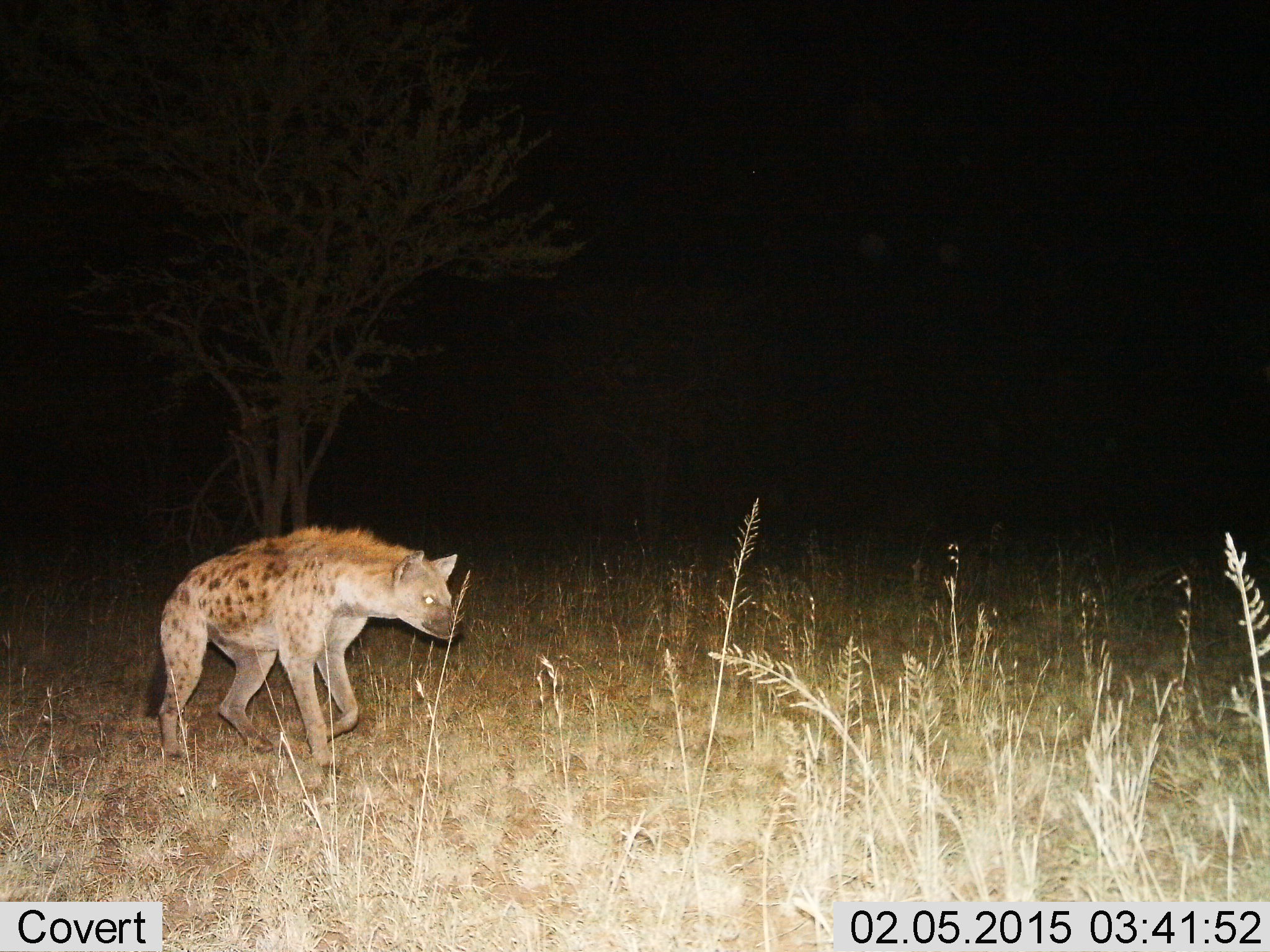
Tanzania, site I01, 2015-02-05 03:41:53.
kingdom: Animalia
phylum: Chordata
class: Mammalia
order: Carnivora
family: Hyaenidae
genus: Crocuta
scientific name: Crocuta crocuta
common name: spotted hyena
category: hyenaspotted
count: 1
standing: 20%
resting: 0%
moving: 80%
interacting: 0%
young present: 0%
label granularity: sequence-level